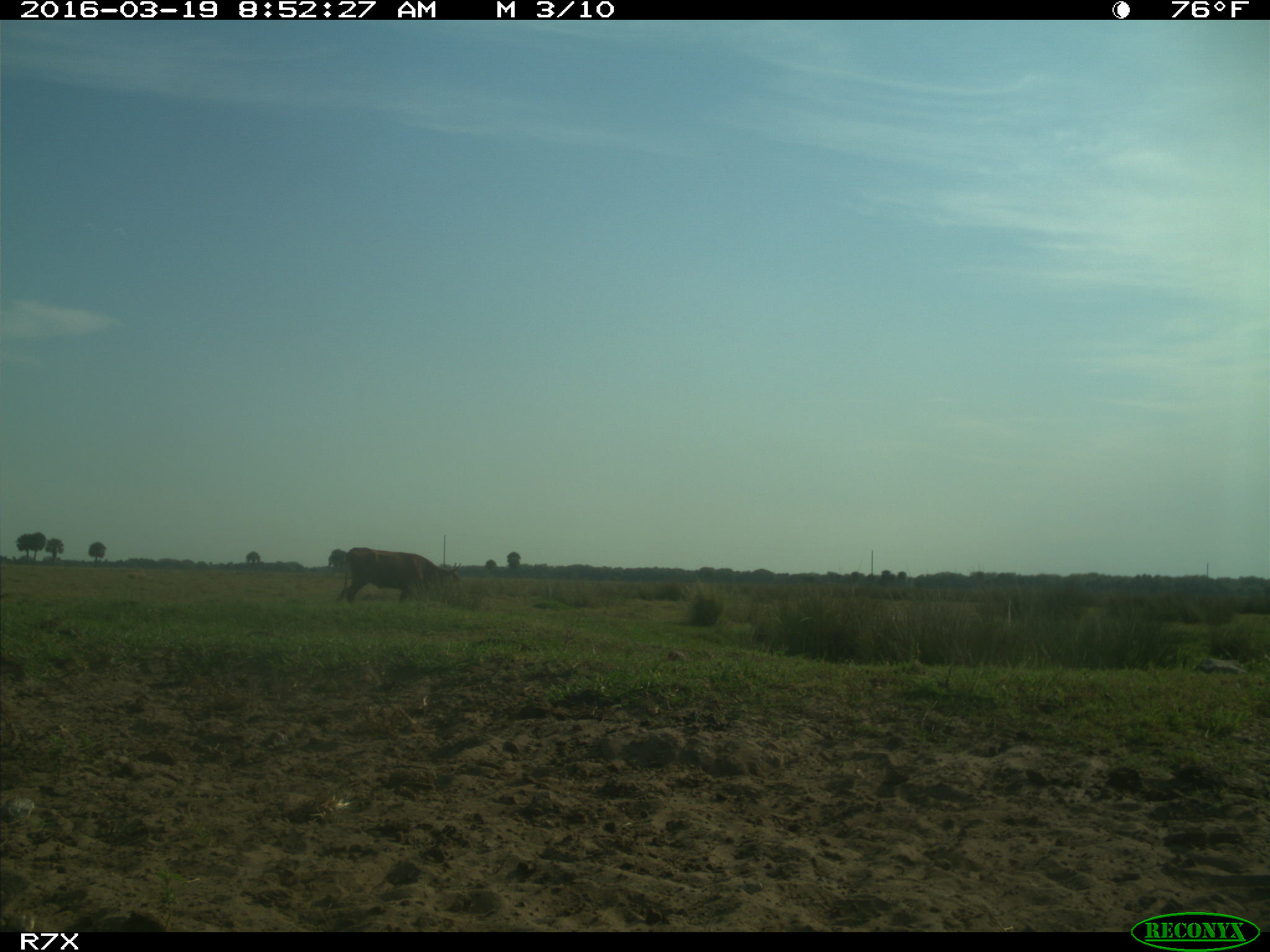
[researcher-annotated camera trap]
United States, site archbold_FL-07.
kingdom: Animalia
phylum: Chordata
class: Mammalia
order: Artiodactyla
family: Bovidae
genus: Bos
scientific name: Bos taurus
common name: domestic cow